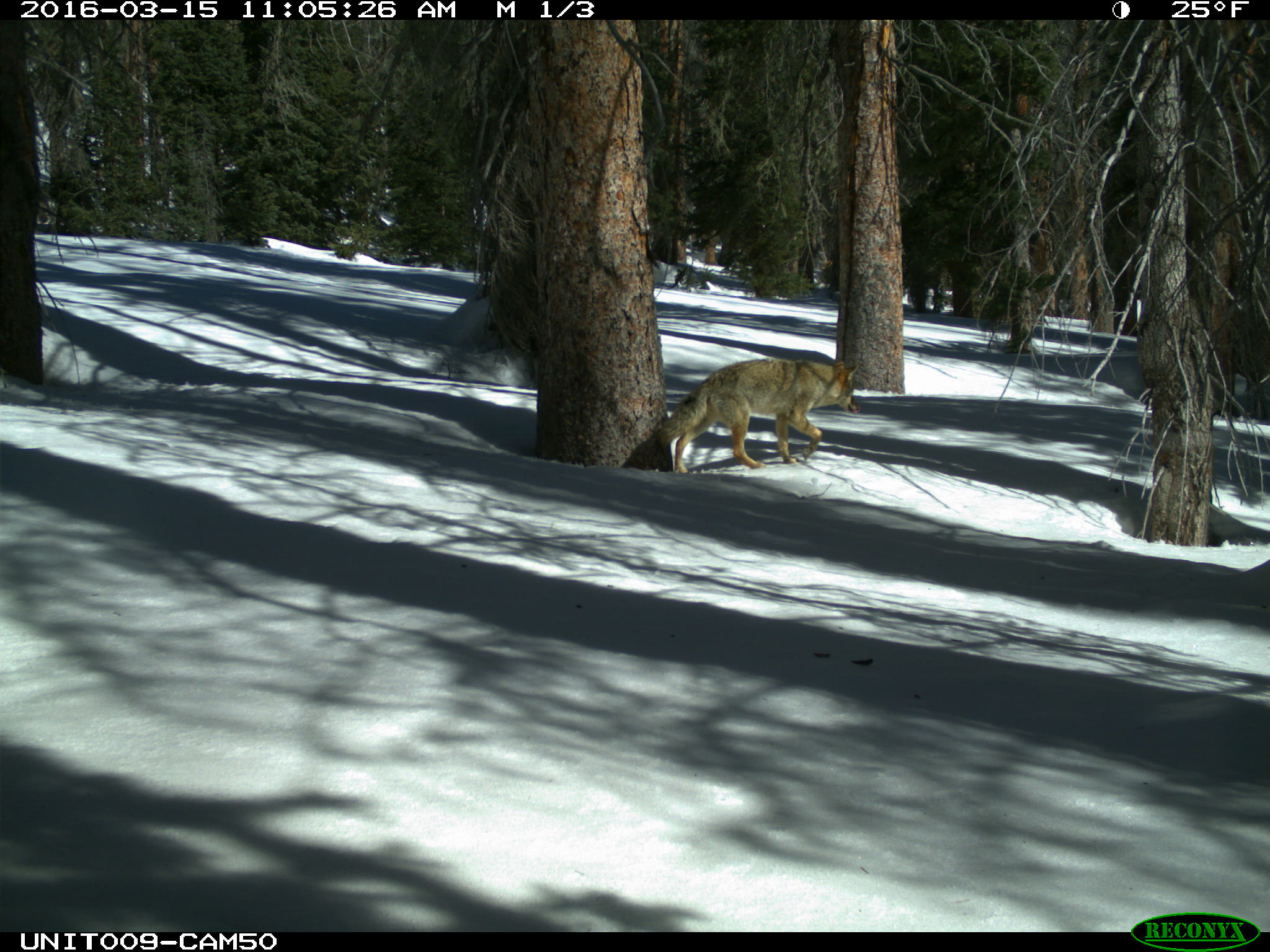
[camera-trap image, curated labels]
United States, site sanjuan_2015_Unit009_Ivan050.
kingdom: Animalia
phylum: Chordata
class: Mammalia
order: Carnivora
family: Canidae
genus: Canis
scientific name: Canis latrans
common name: coyote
Canis latrans (coyote).